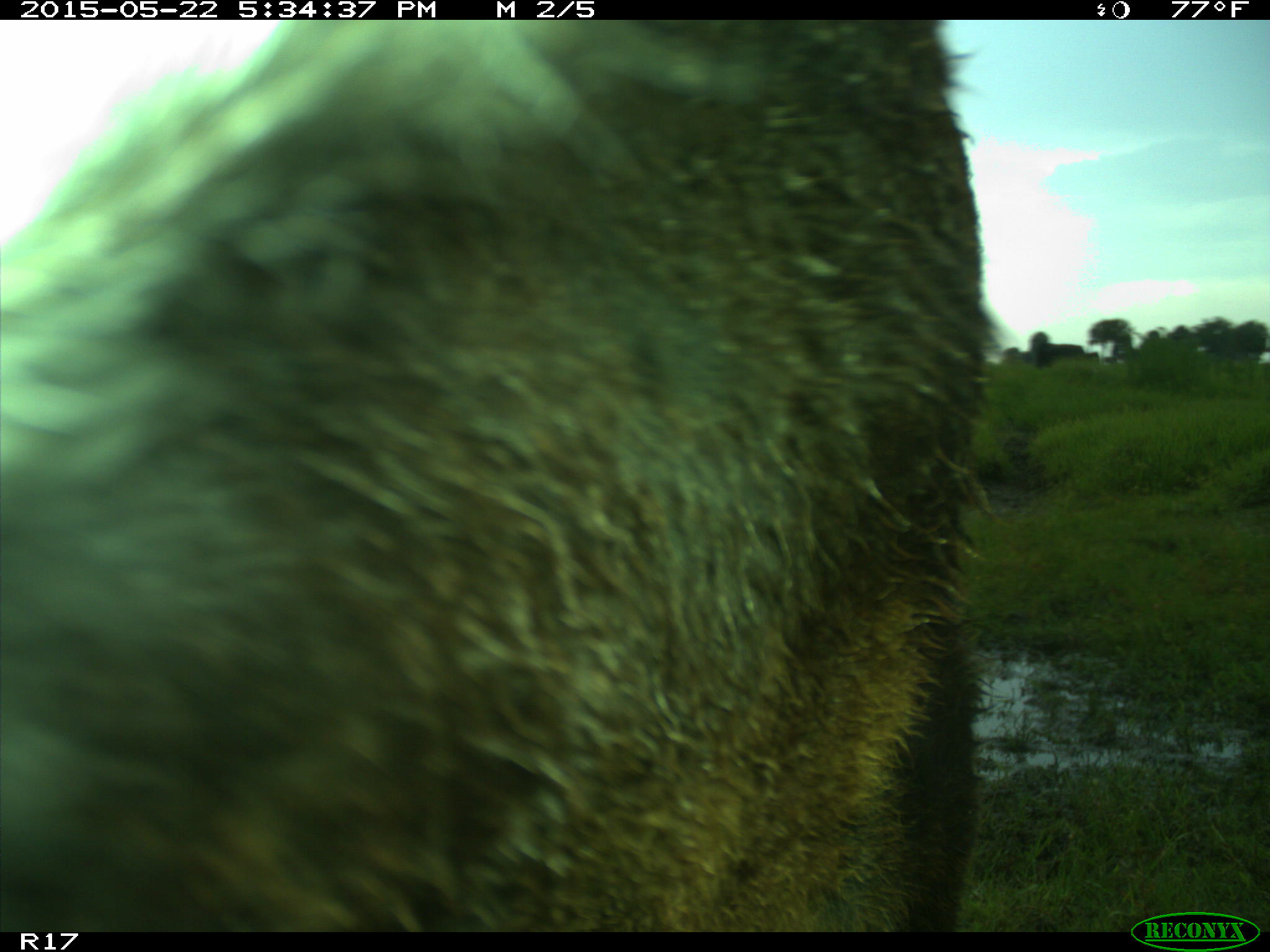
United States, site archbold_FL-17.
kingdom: Animalia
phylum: Chordata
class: Mammalia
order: Artiodactyla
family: Bovidae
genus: Bos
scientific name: Bos taurus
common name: domestic cow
Bos taurus (domestic cow).